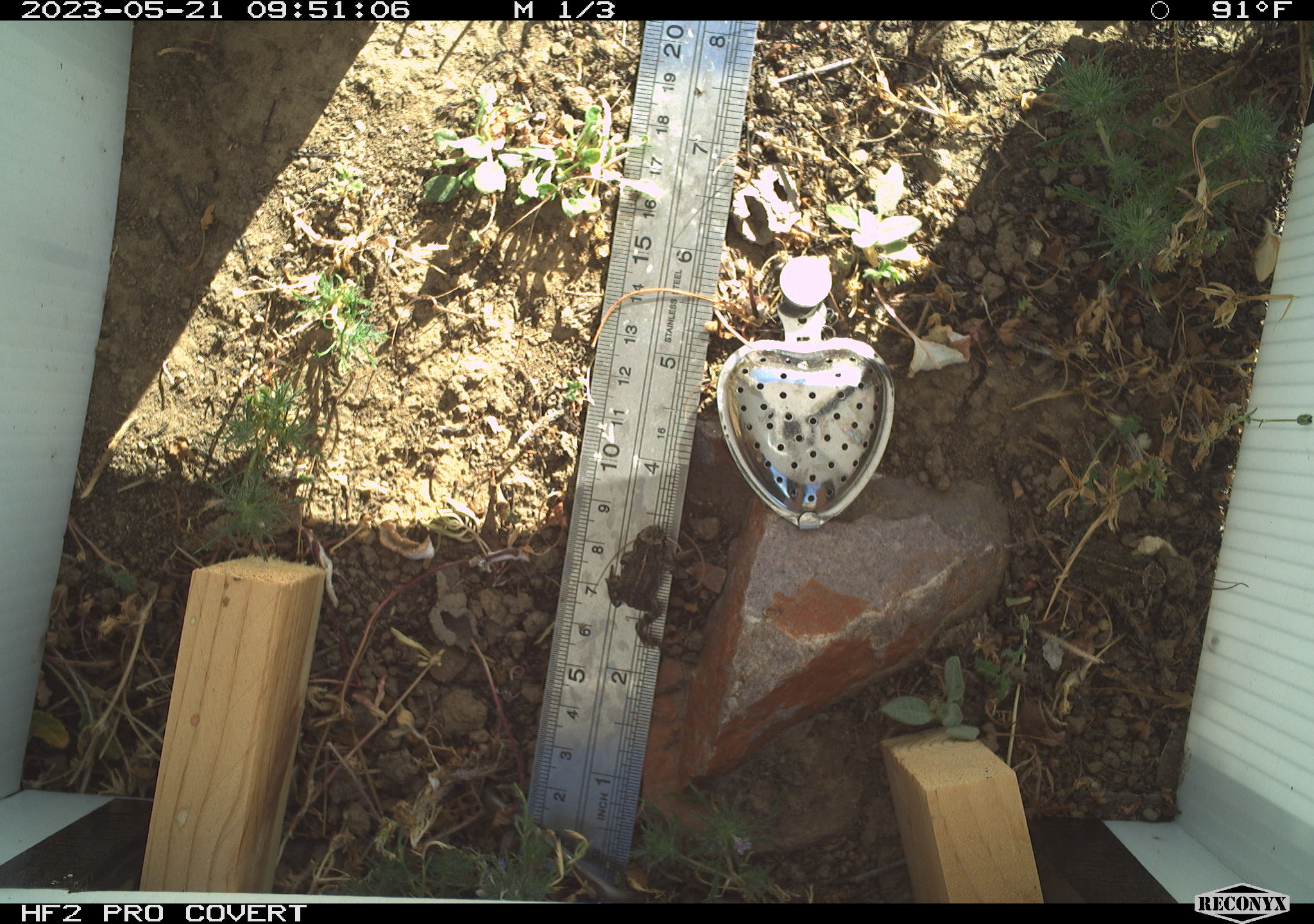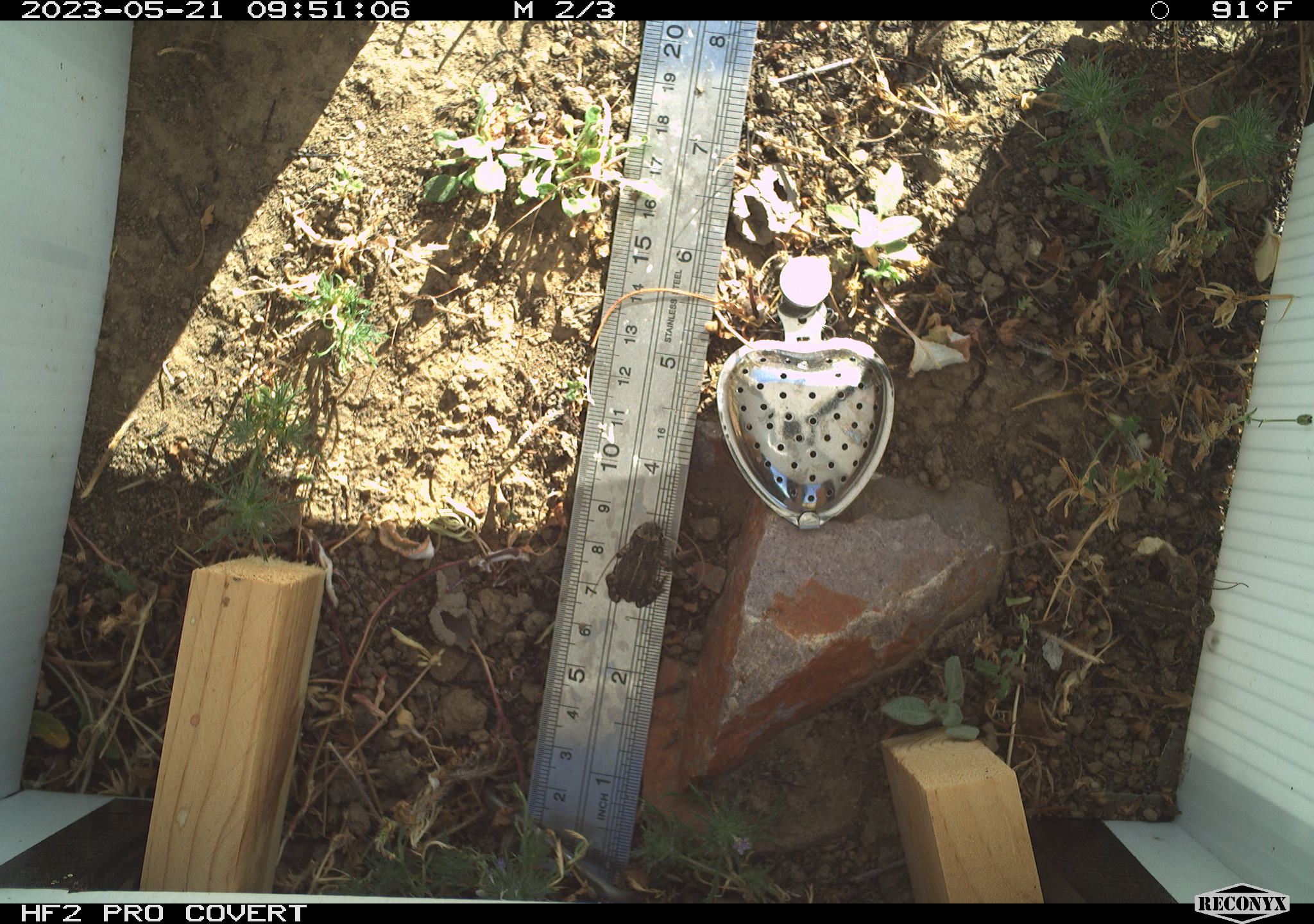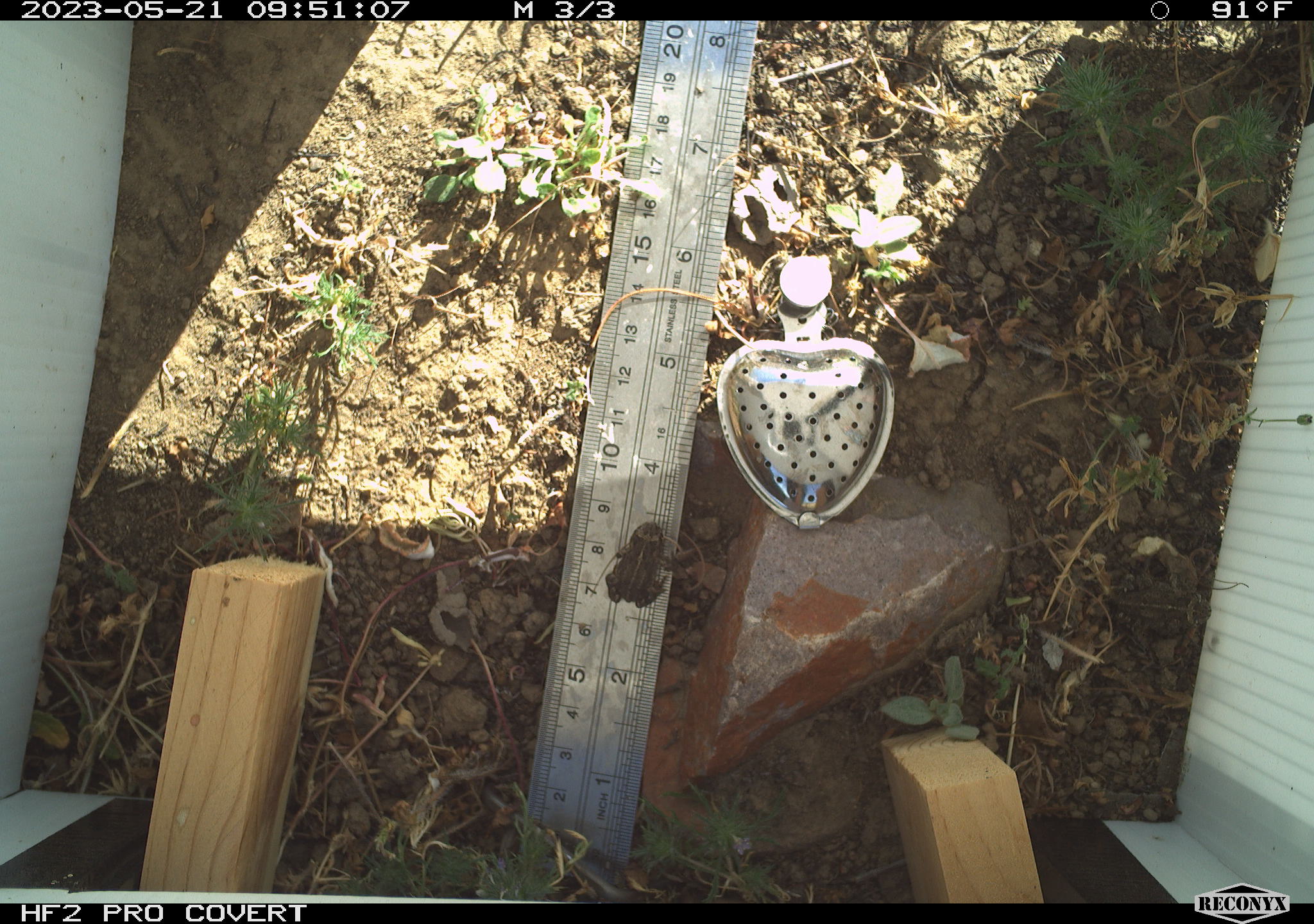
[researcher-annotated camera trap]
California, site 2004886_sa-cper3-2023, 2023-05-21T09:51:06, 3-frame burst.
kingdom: Animalia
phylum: Chordata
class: Amphibia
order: Anura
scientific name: Anura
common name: frogs